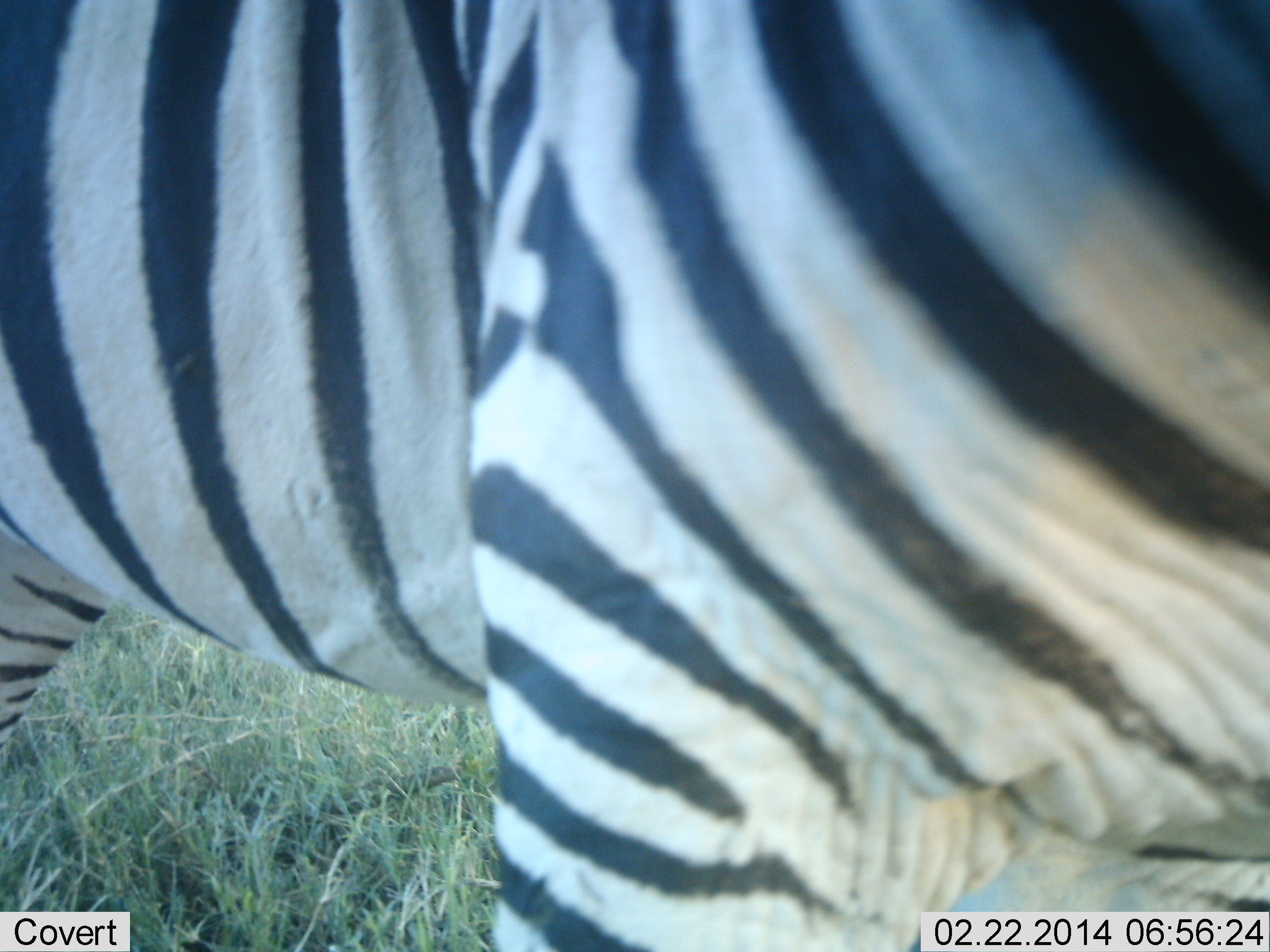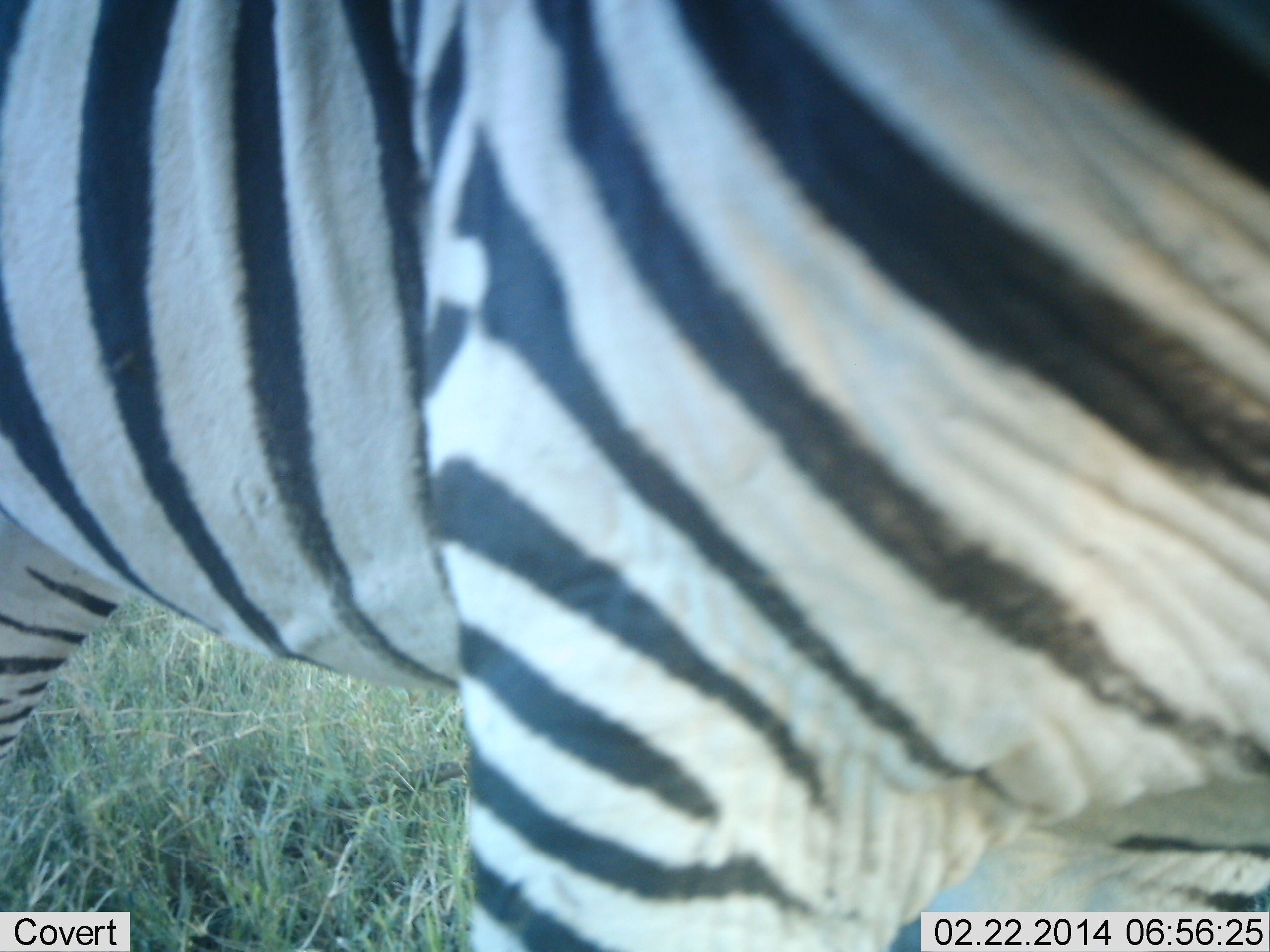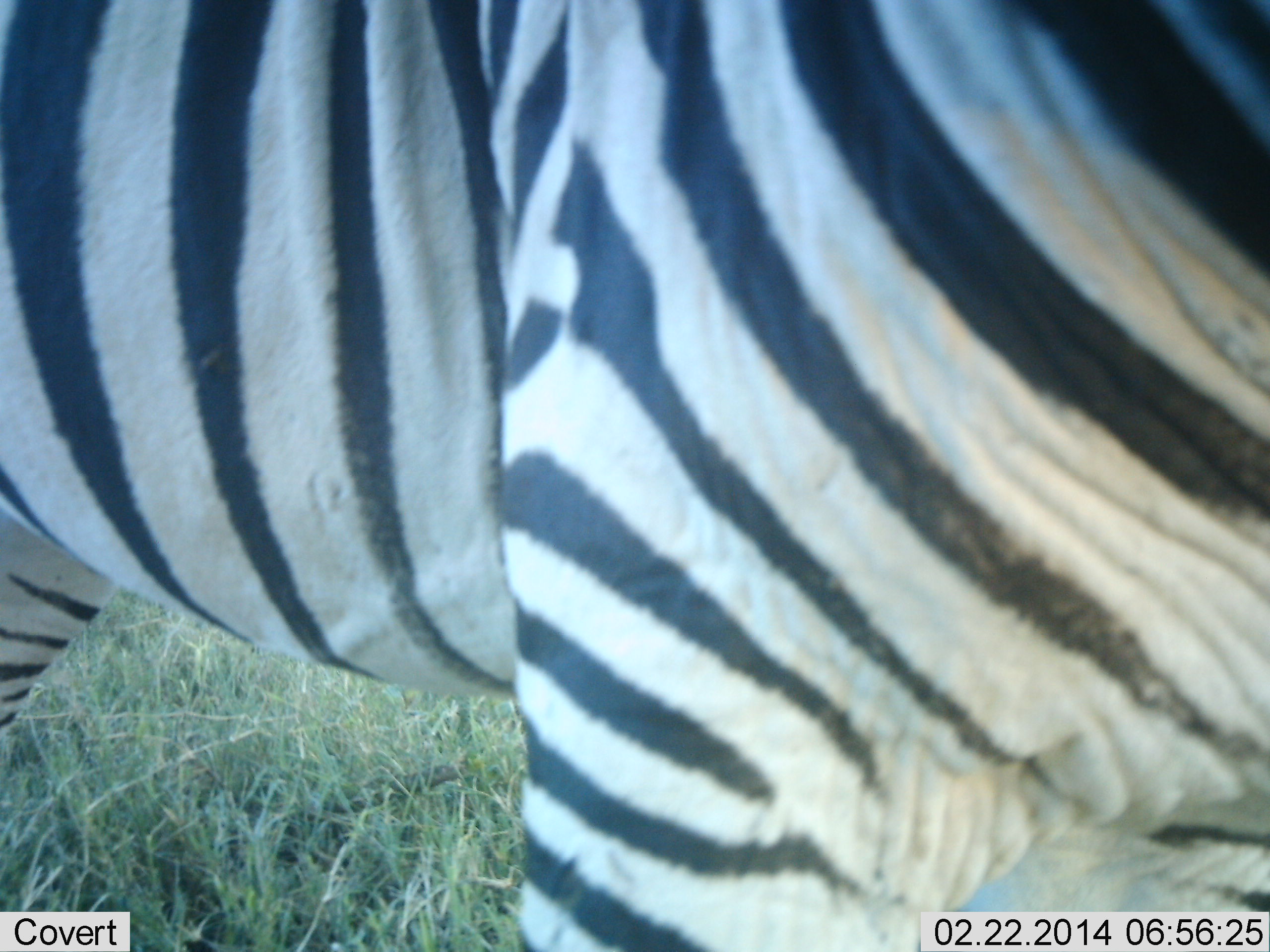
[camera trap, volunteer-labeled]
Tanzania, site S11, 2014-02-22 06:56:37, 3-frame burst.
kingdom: Animalia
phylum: Chordata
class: Mammalia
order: Perissodactyla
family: Equidae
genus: Equus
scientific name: Equus quagga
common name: plains zebra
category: zebra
Zebra (plains zebra) (Equus quagga), count 1. Behavior (volunteer vote fractions): standing 90%, resting 0%, moving 10%, interacting 10%. Young present (vote fraction): 0%. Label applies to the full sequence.